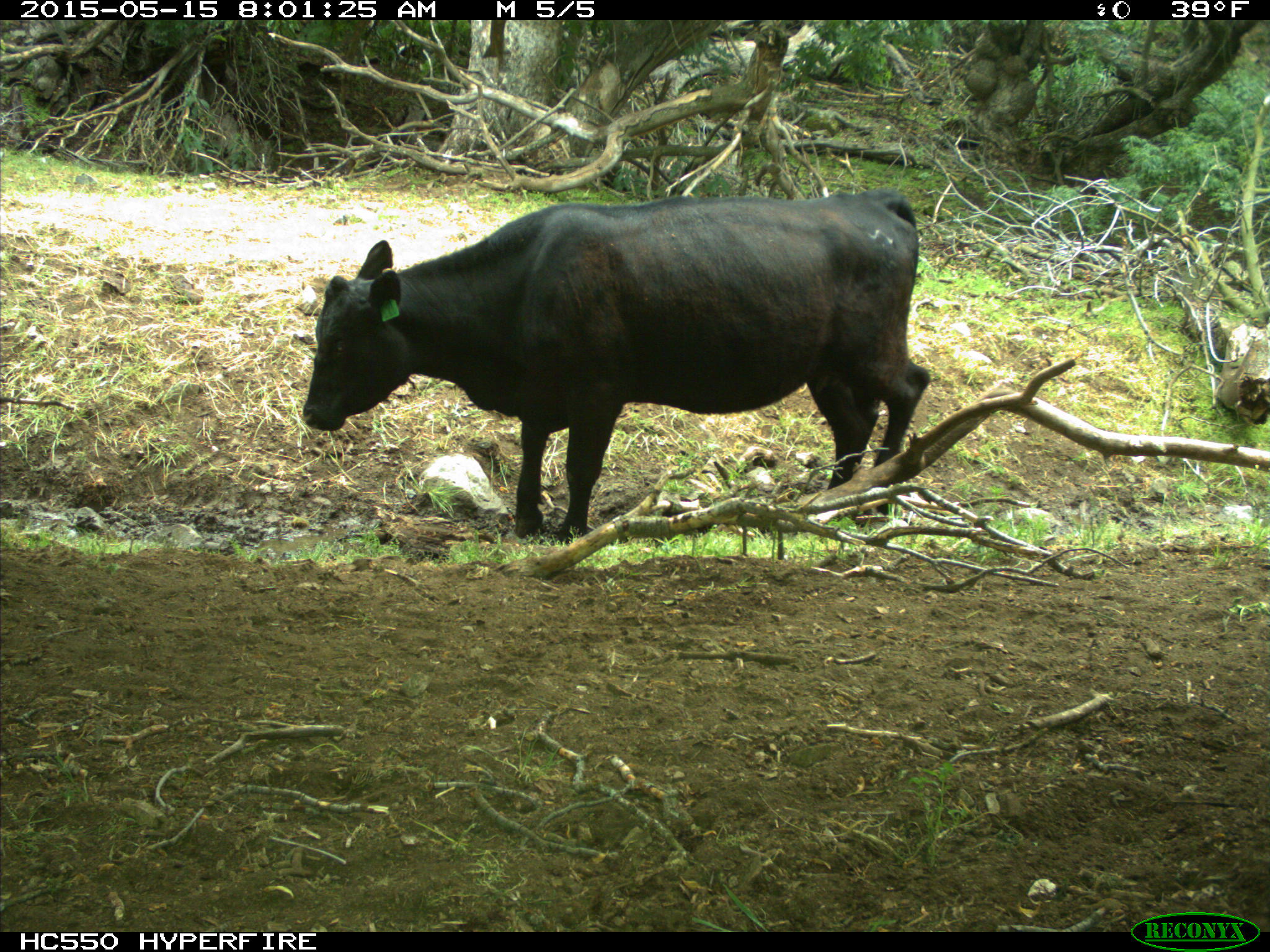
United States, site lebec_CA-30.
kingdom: Animalia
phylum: Chordata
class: Mammalia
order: Artiodactyla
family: Bovidae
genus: Bos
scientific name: Bos taurus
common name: domestic cow